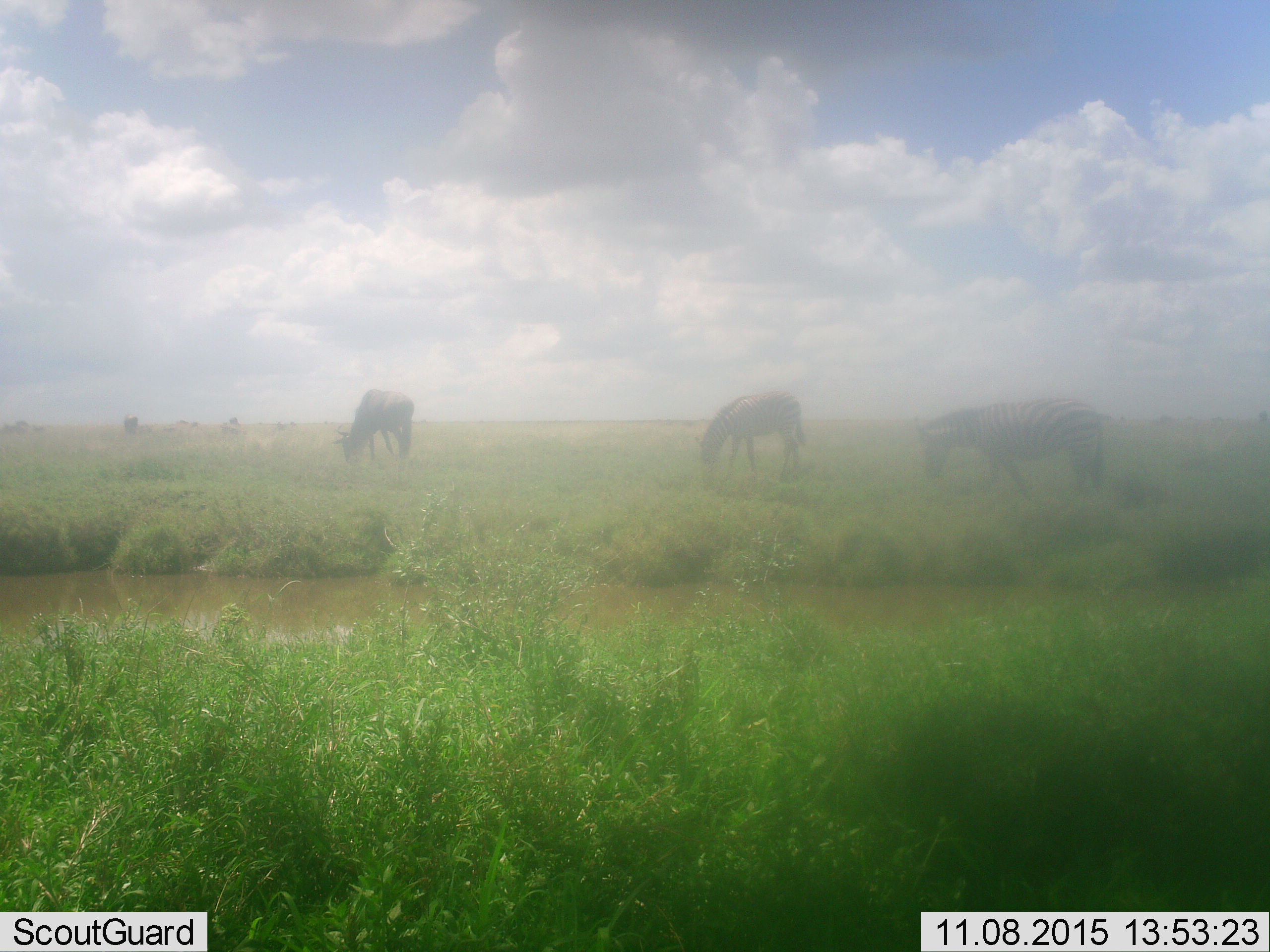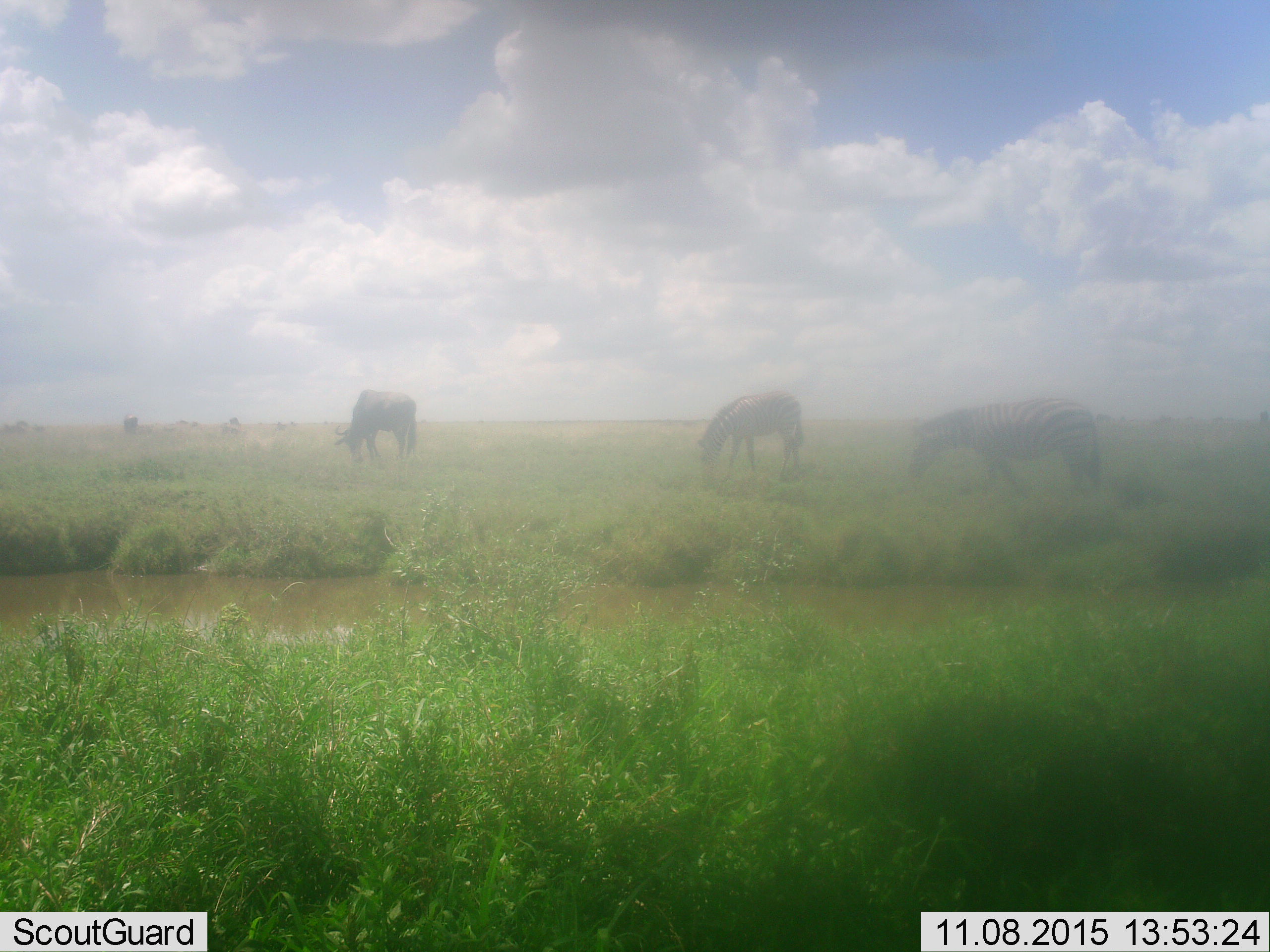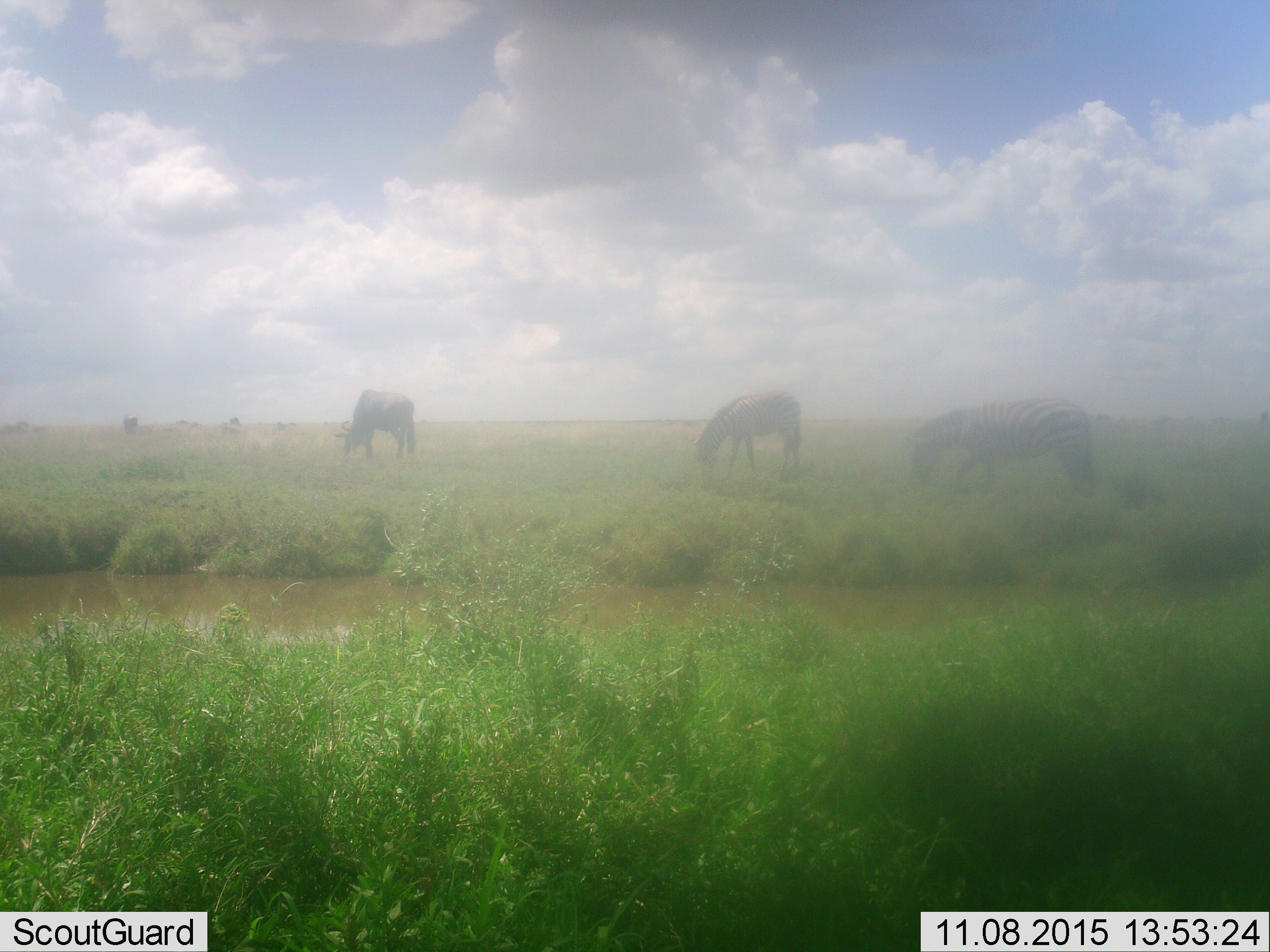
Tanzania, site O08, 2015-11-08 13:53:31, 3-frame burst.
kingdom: Animalia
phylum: Chordata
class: Mammalia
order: Perissodactyla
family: Equidae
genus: Equus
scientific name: Equus quagga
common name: plains zebra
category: zebra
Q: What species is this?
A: Zebra (plains zebra) (Equus quagga).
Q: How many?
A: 3.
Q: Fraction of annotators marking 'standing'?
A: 0%.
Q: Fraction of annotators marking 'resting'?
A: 0%.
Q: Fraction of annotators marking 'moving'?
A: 10%.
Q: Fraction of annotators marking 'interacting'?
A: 0%.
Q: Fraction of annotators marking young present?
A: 10%.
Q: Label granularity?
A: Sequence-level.